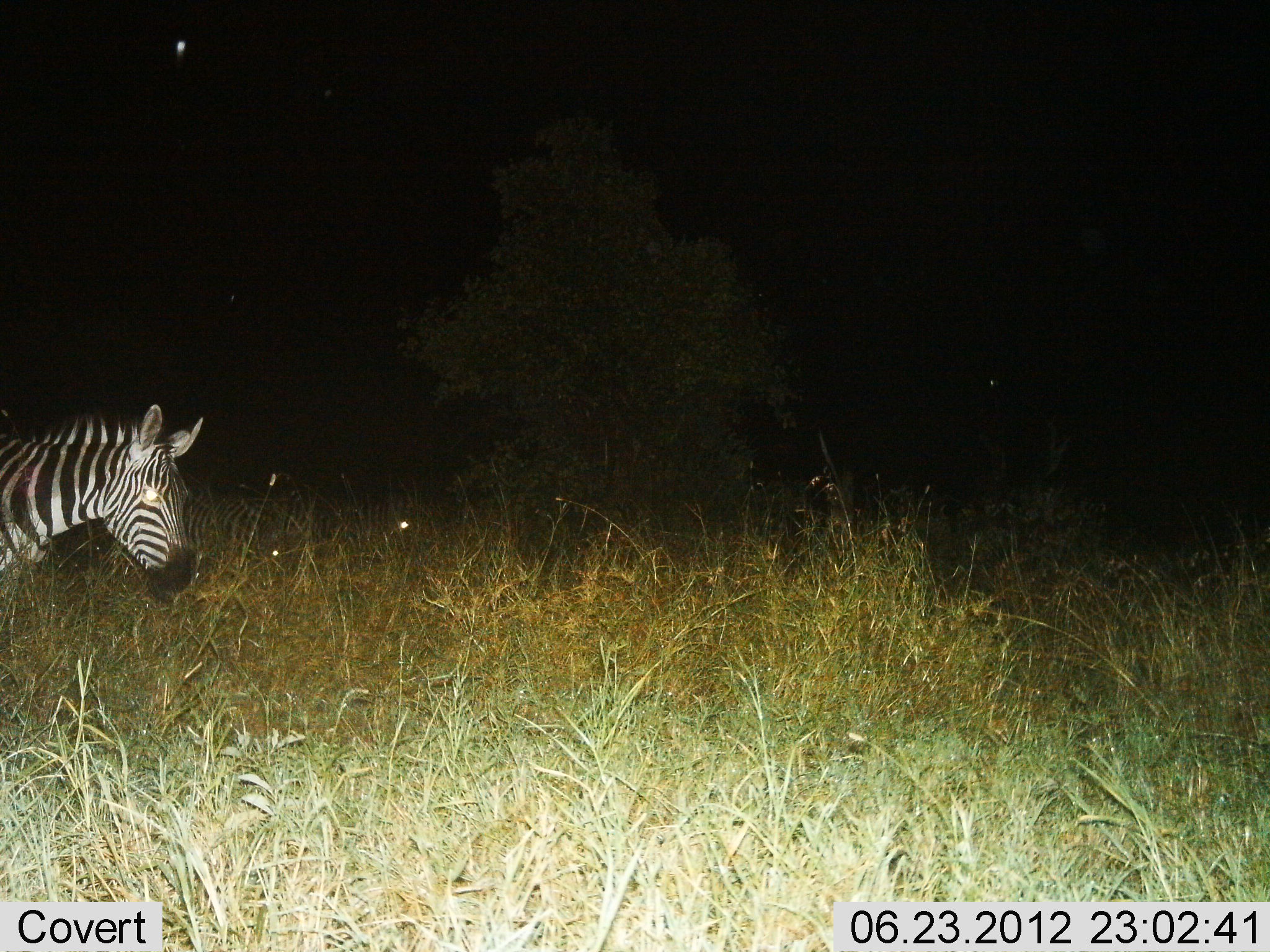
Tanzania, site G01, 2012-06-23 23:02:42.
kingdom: Animalia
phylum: Chordata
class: Mammalia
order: Perissodactyla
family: Equidae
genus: Equus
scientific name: Equus quagga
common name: plains zebra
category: zebra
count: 1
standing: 80%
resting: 0%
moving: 10%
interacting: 0%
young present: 0%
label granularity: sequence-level